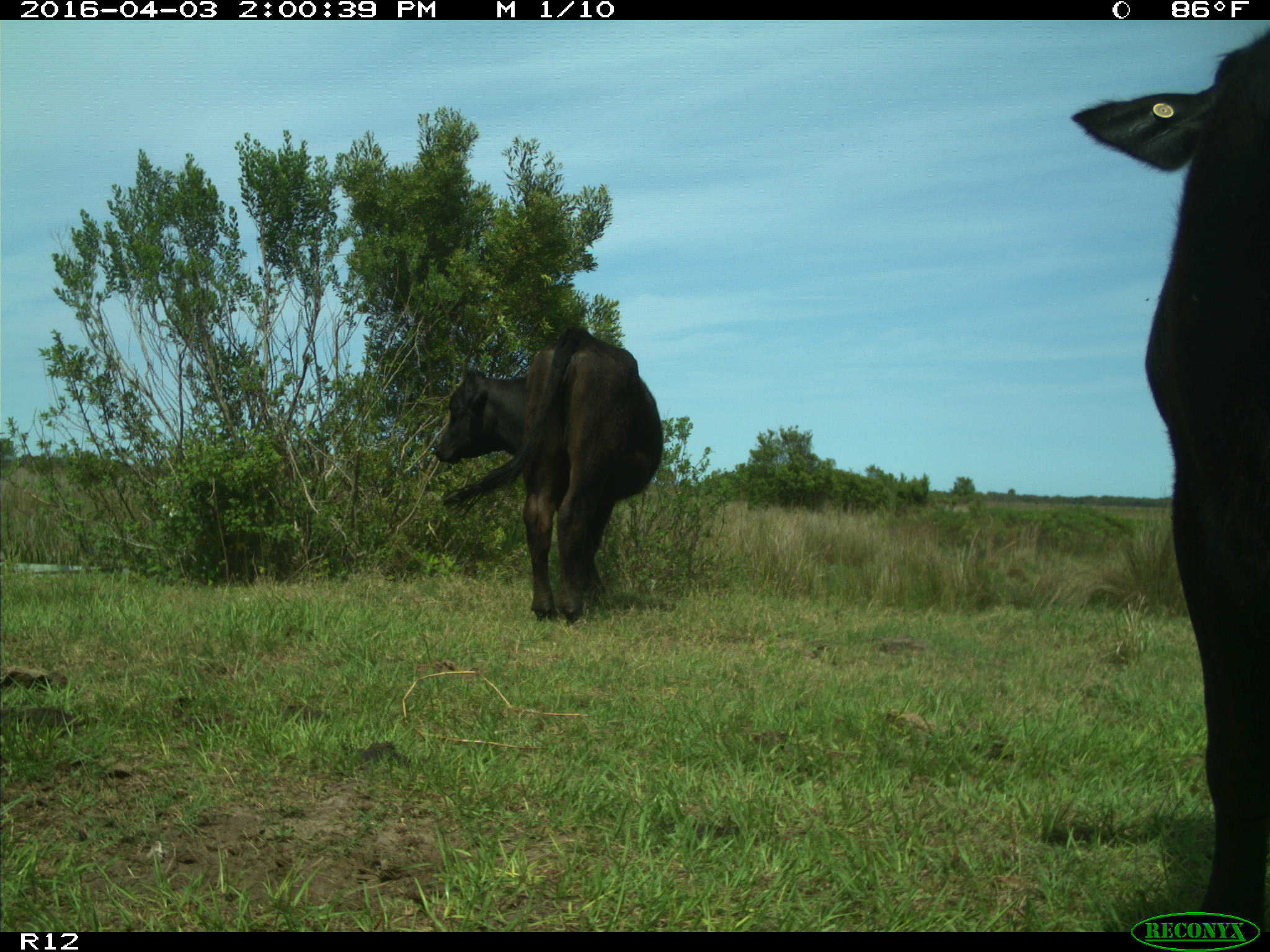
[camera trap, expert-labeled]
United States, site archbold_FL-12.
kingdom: Animalia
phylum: Chordata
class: Mammalia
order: Artiodactyla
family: Bovidae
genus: Bos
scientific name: Bos taurus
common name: domestic cow